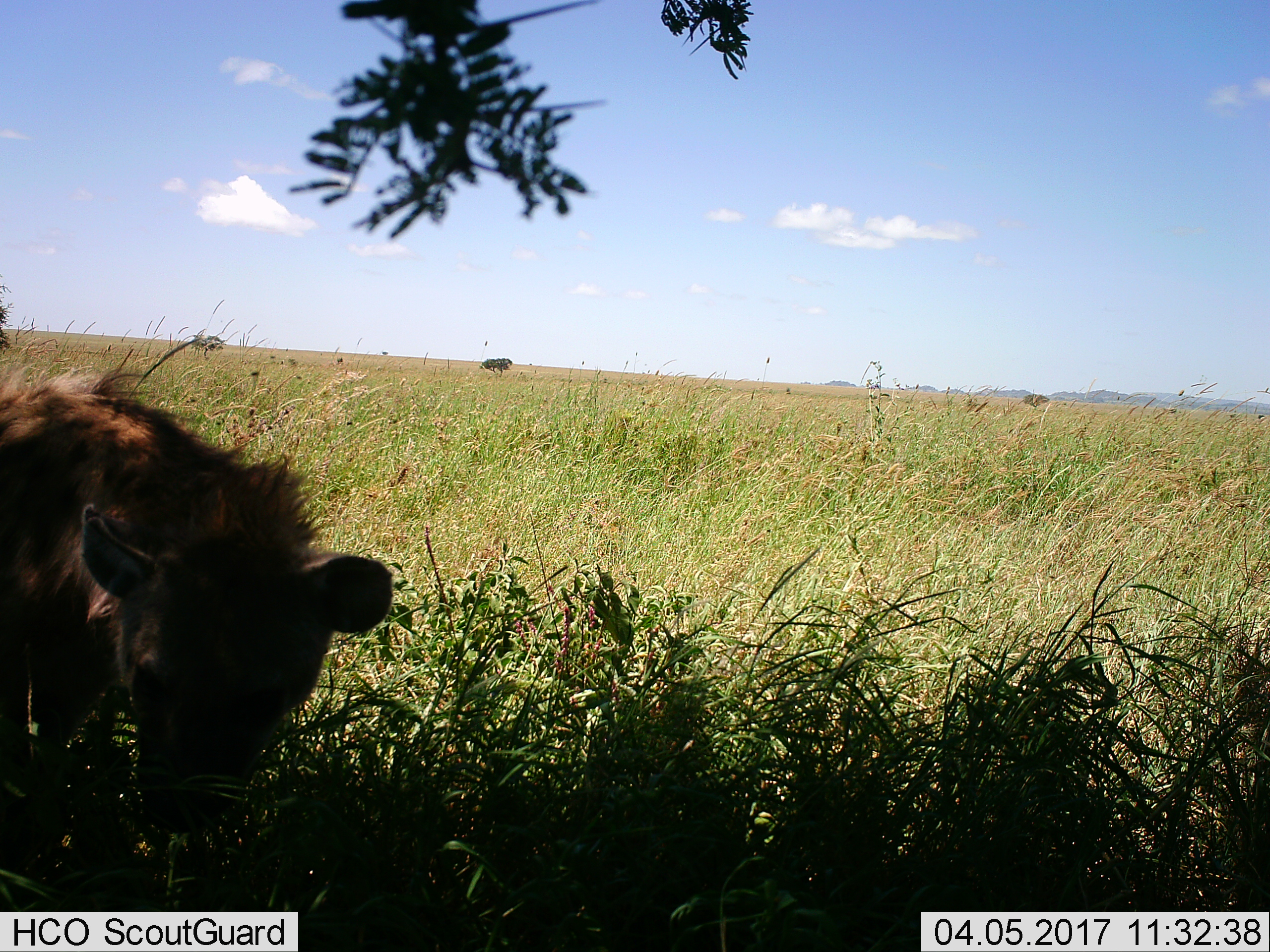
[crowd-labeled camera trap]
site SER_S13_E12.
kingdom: Animalia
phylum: Chordata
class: Mammalia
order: Carnivora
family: Hyaenidae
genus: Crocuta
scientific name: Crocuta crocuta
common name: spotted hyena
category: hyenaspotted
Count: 1.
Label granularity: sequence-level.